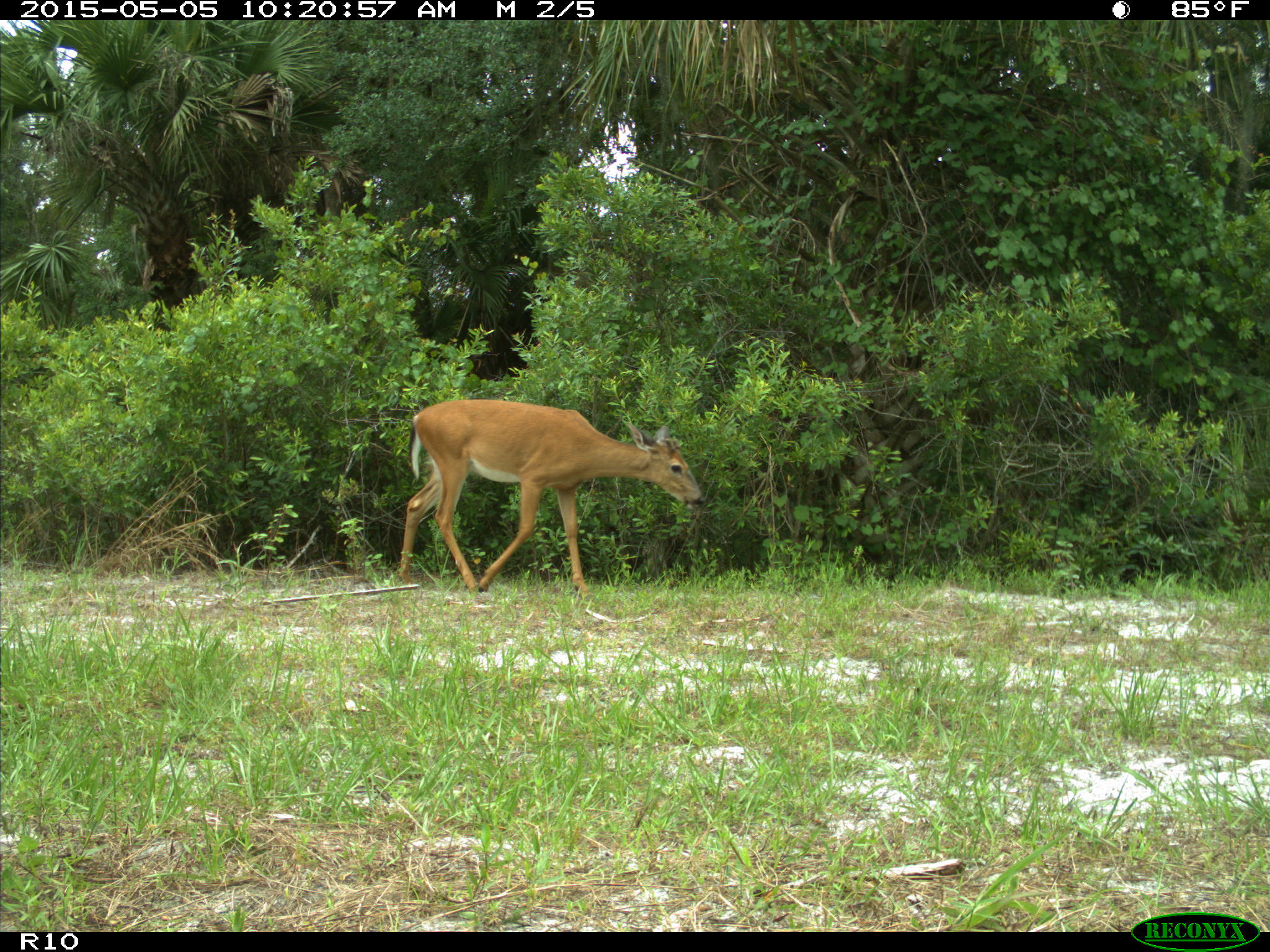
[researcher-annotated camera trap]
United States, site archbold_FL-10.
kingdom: Animalia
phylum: Chordata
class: Mammalia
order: Artiodactyla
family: Cervidae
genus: Odocoileus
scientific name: Odocoileus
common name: deer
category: unidentified deer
Unidentified deer (deer) (Odocoileus).